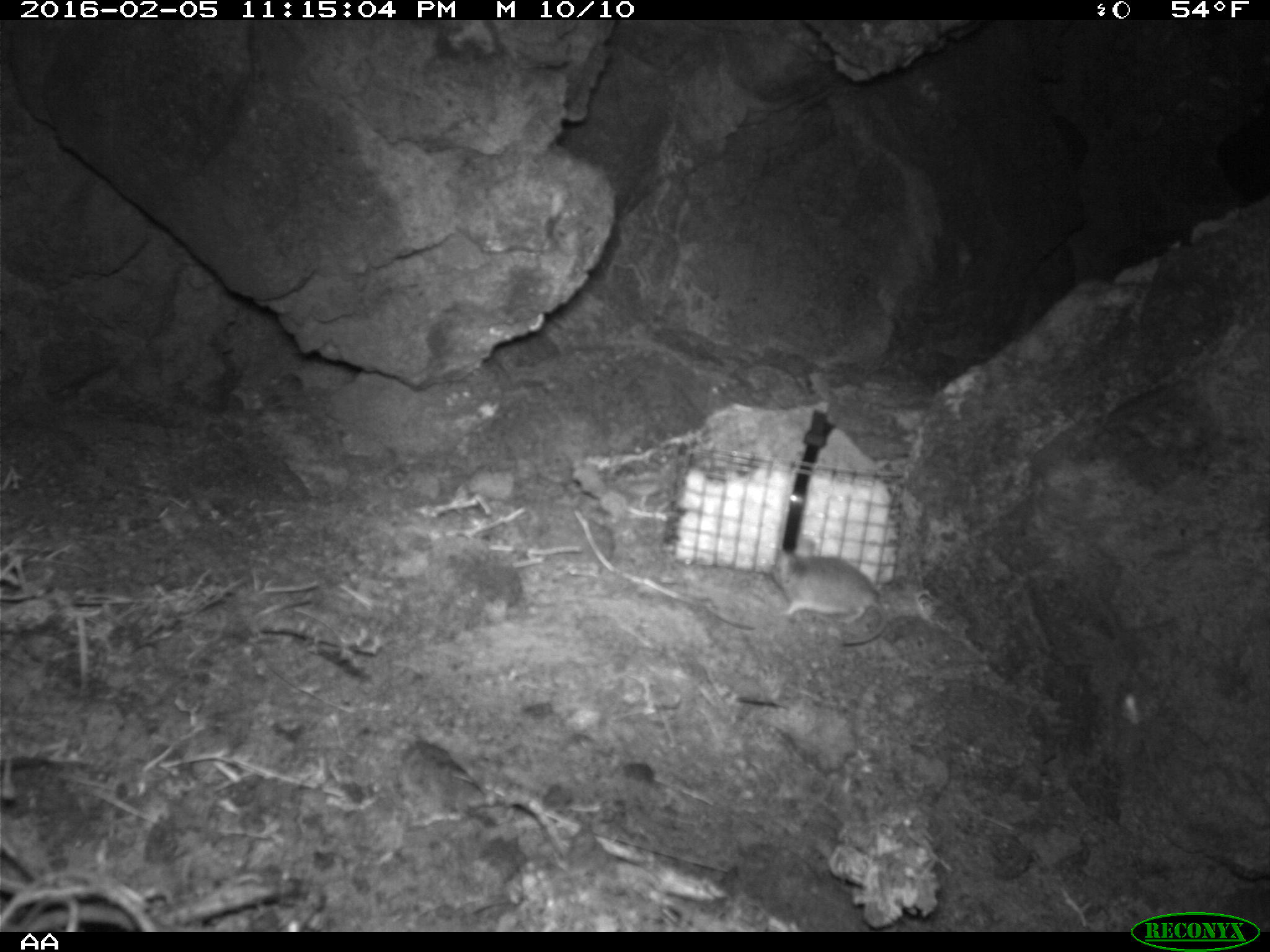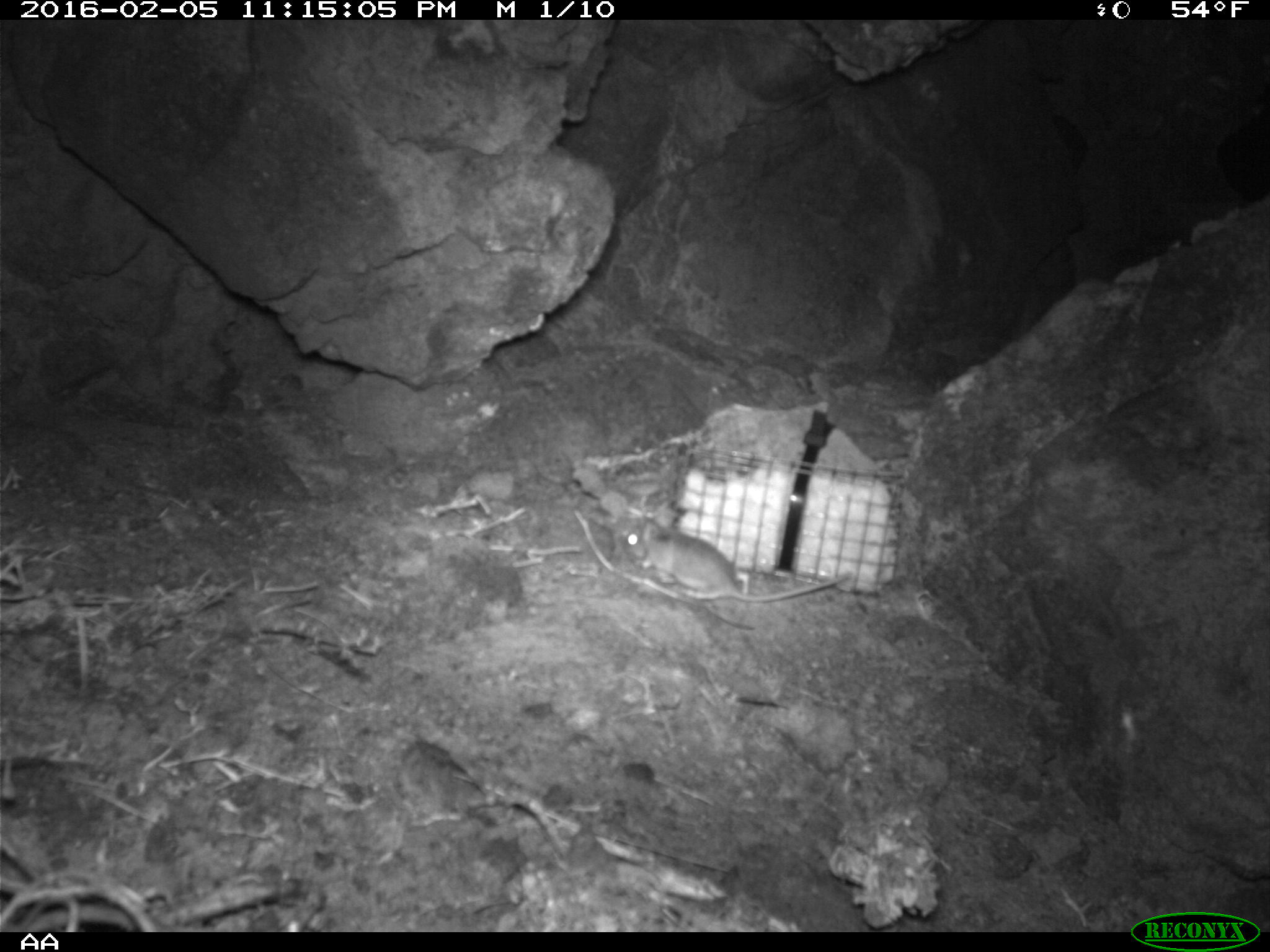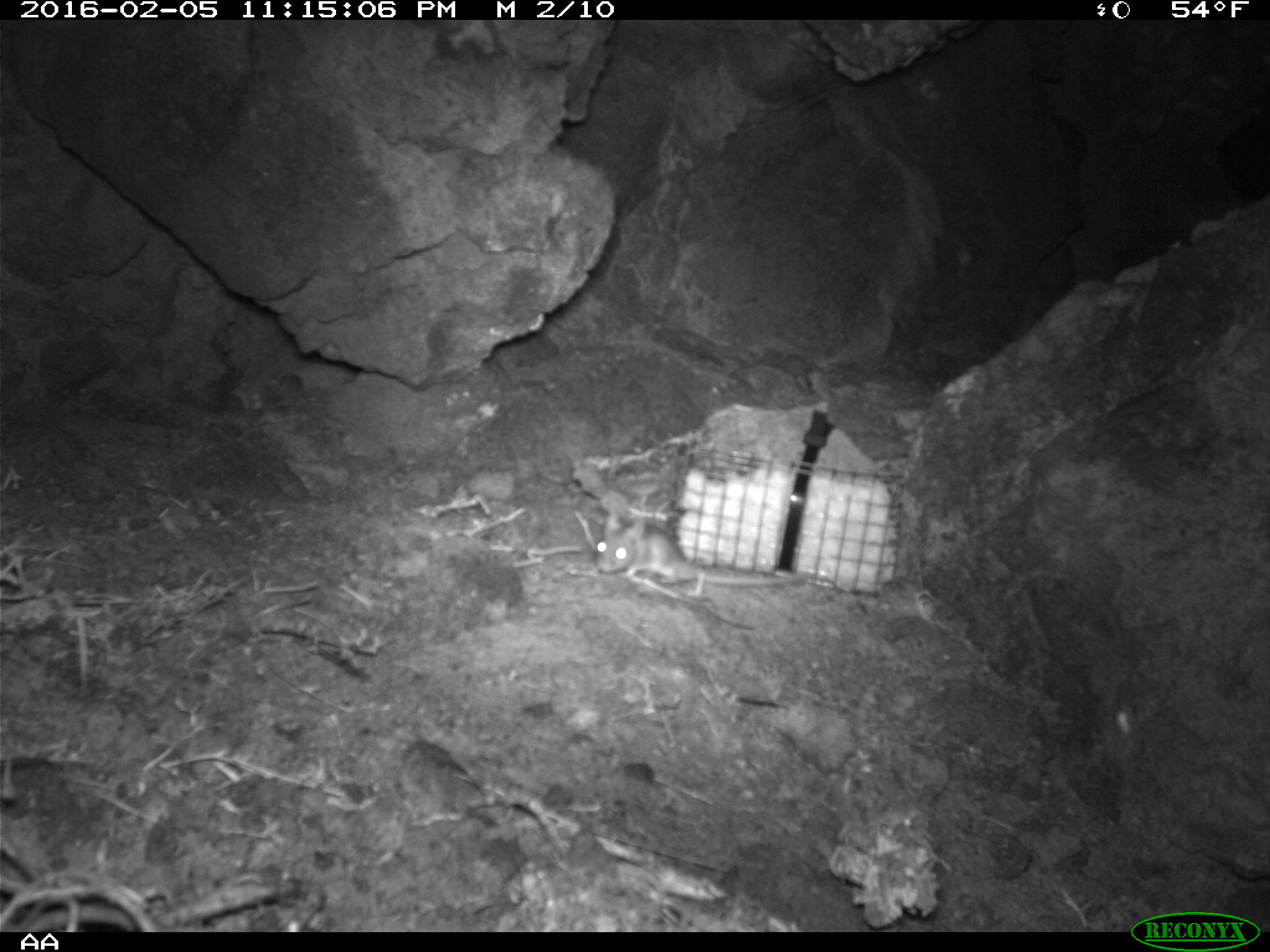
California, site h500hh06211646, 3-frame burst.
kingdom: Animalia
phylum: Chordata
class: Mammalia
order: Rodentia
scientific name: Rodentia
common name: rodent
Rodent (Rodentia).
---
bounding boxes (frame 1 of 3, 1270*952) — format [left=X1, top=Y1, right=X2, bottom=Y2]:
rodent: [left=771, top=538, right=887, bottom=645]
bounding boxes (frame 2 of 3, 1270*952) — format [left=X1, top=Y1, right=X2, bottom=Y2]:
rodent: [left=621, top=517, right=850, bottom=599]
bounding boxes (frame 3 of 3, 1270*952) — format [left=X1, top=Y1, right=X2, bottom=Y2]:
rodent: [left=597, top=508, right=810, bottom=599]